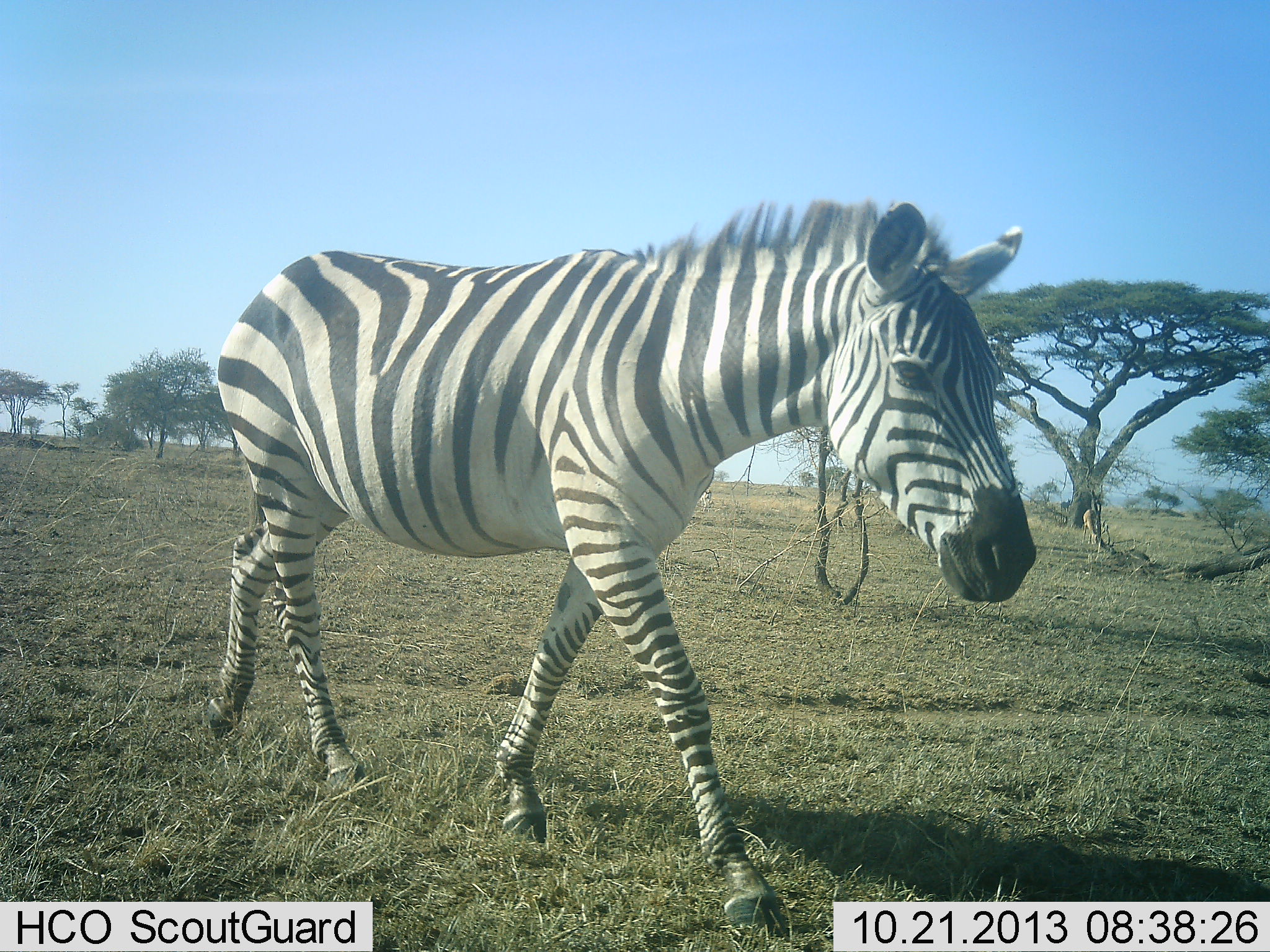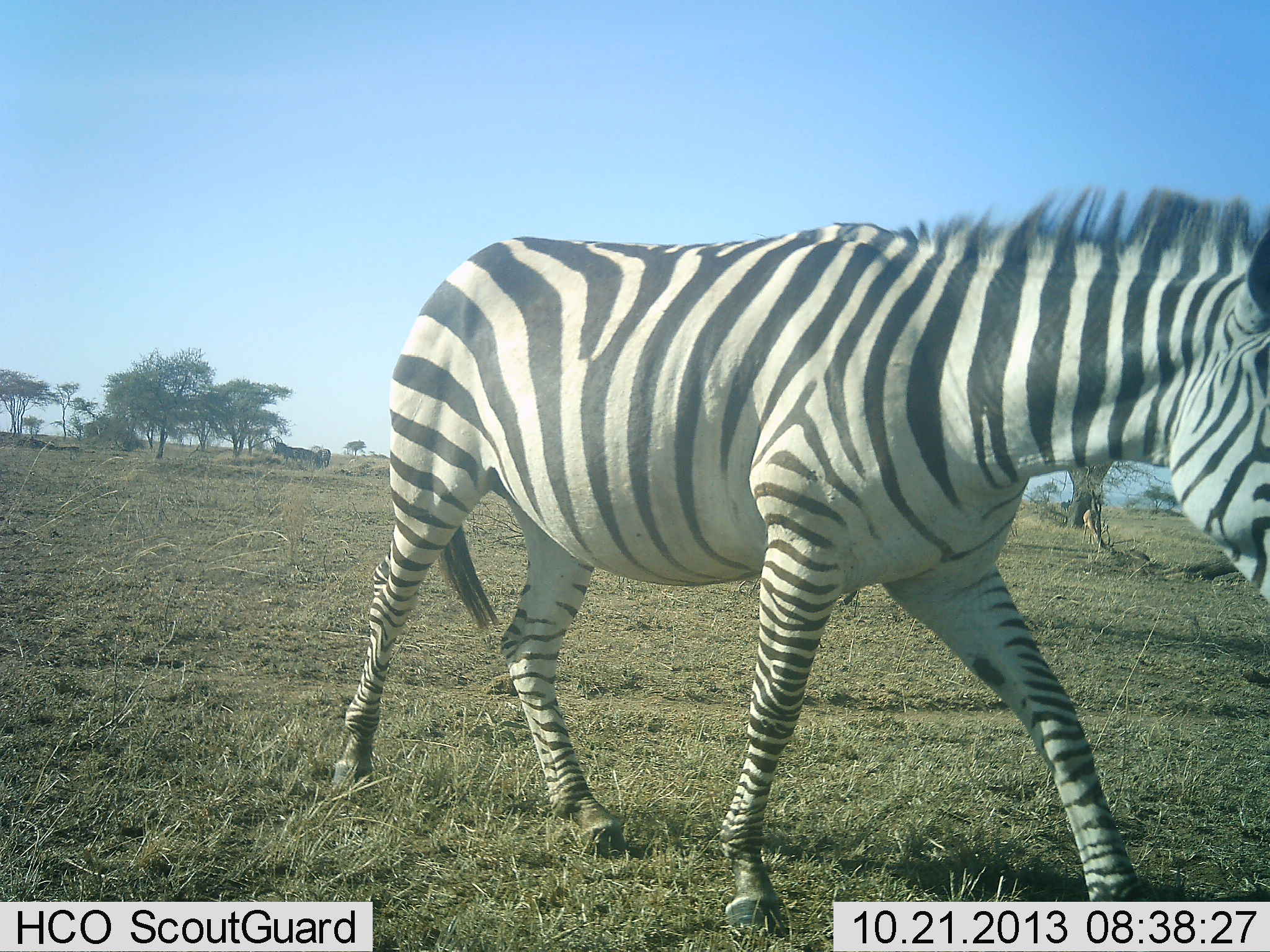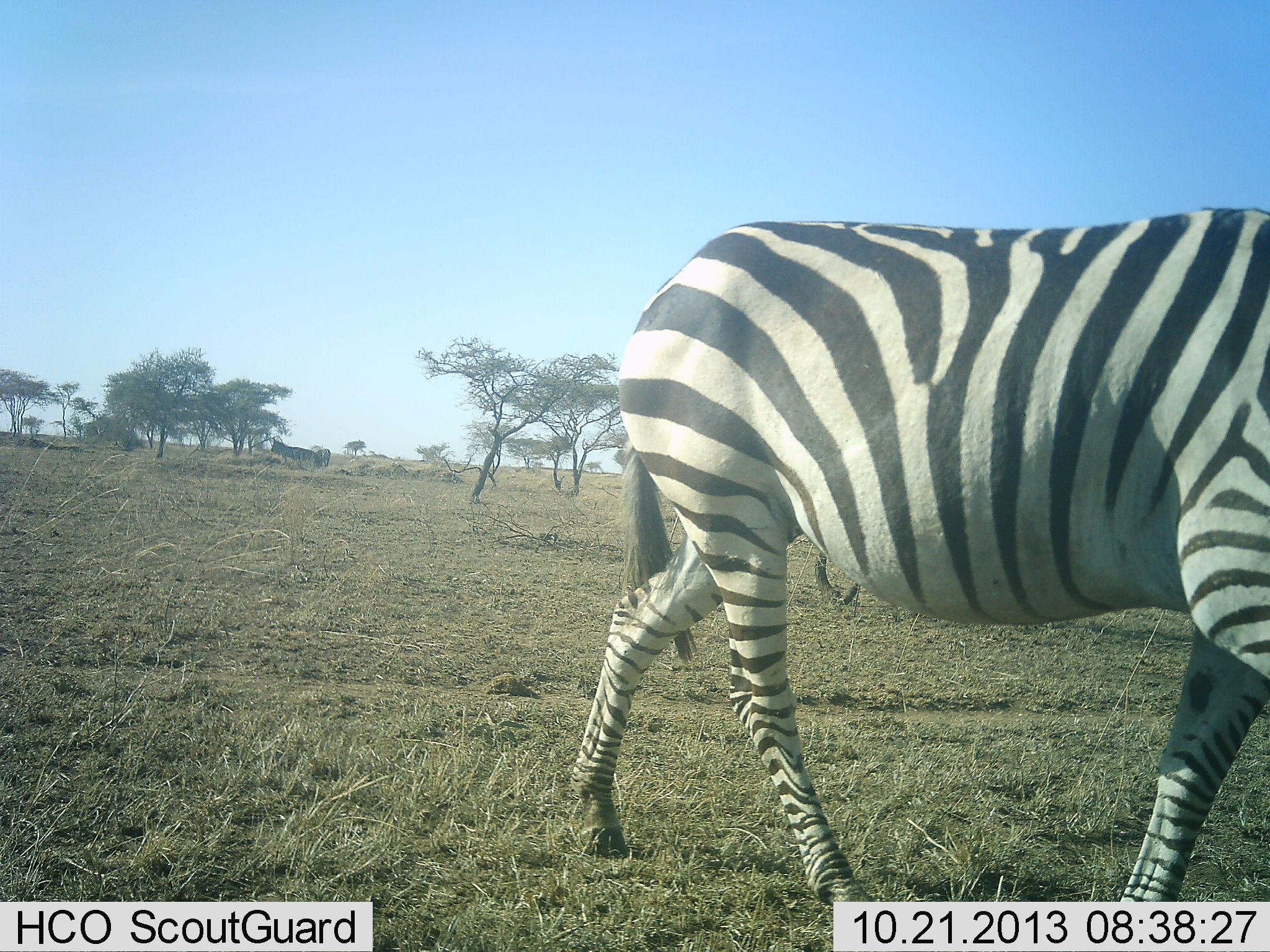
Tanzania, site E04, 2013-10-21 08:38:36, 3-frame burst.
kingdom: Animalia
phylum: Chordata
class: Mammalia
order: Perissodactyla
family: Equidae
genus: Equus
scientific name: Equus quagga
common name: plains zebra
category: zebra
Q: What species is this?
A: Zebra (plains zebra) (Equus quagga).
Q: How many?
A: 1.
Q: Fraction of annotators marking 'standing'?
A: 10%.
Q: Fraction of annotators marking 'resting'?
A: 0%.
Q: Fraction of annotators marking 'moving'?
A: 90%.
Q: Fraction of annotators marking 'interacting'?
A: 0%.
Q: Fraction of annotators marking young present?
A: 0%.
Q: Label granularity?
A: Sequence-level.